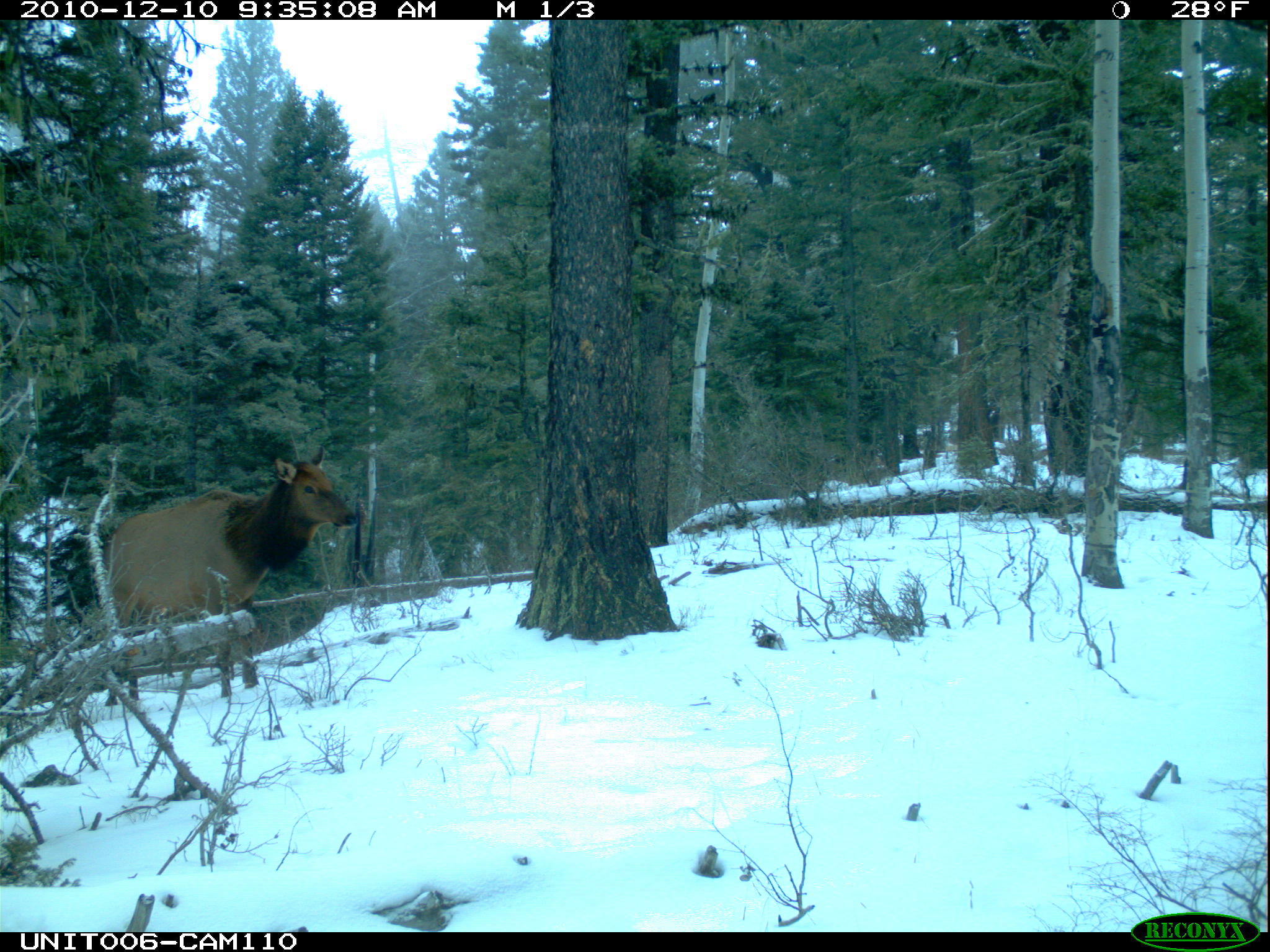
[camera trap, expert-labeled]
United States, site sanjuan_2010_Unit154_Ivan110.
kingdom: Animalia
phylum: Chordata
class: Mammalia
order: Artiodactyla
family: Cervidae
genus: Cervus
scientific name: Cervus elaphus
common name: red deer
Cervus elaphus (red deer).